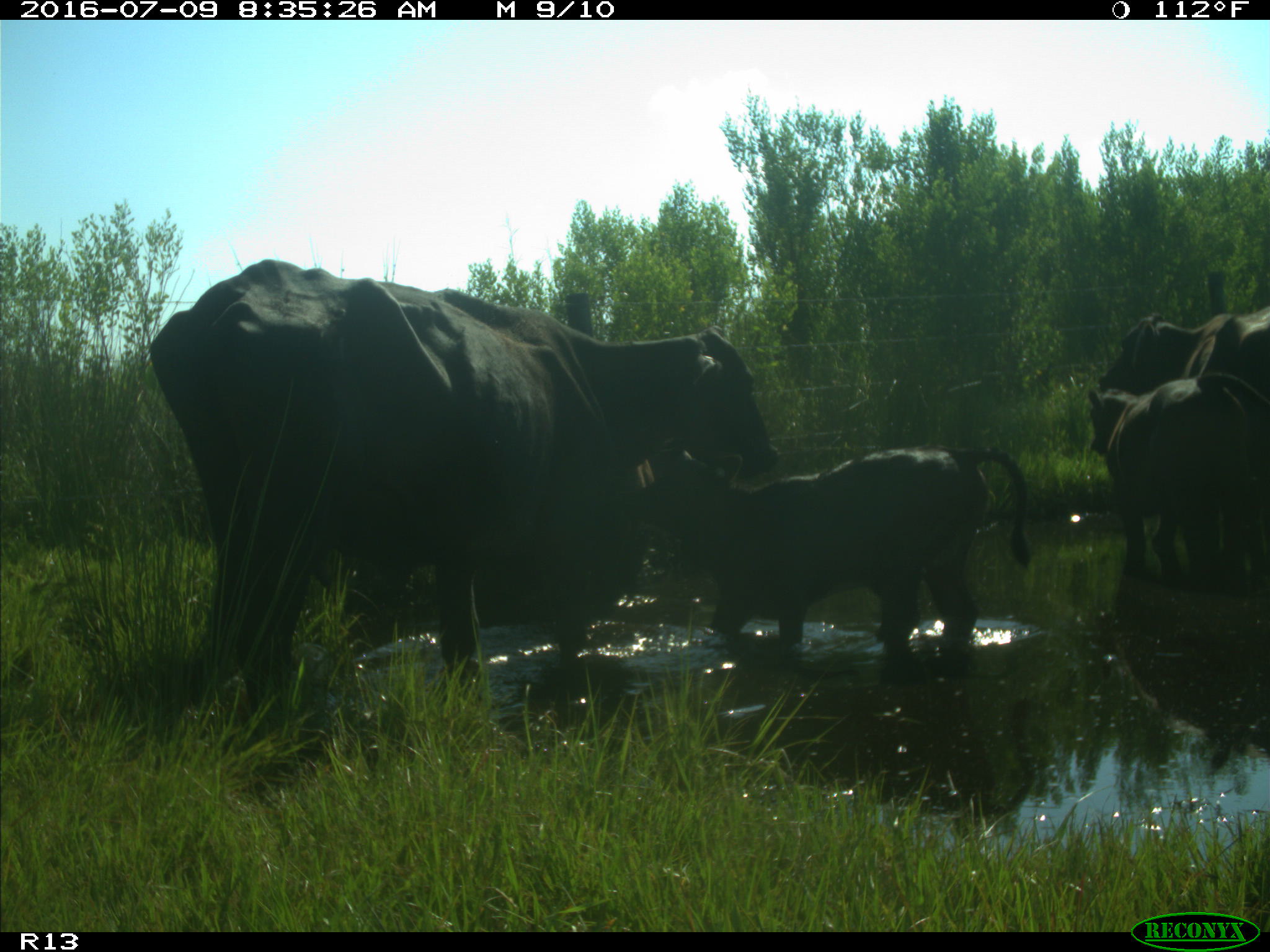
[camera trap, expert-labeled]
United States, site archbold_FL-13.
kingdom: Animalia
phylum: Chordata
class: Mammalia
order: Artiodactyla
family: Bovidae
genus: Bos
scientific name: Bos taurus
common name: domestic cow